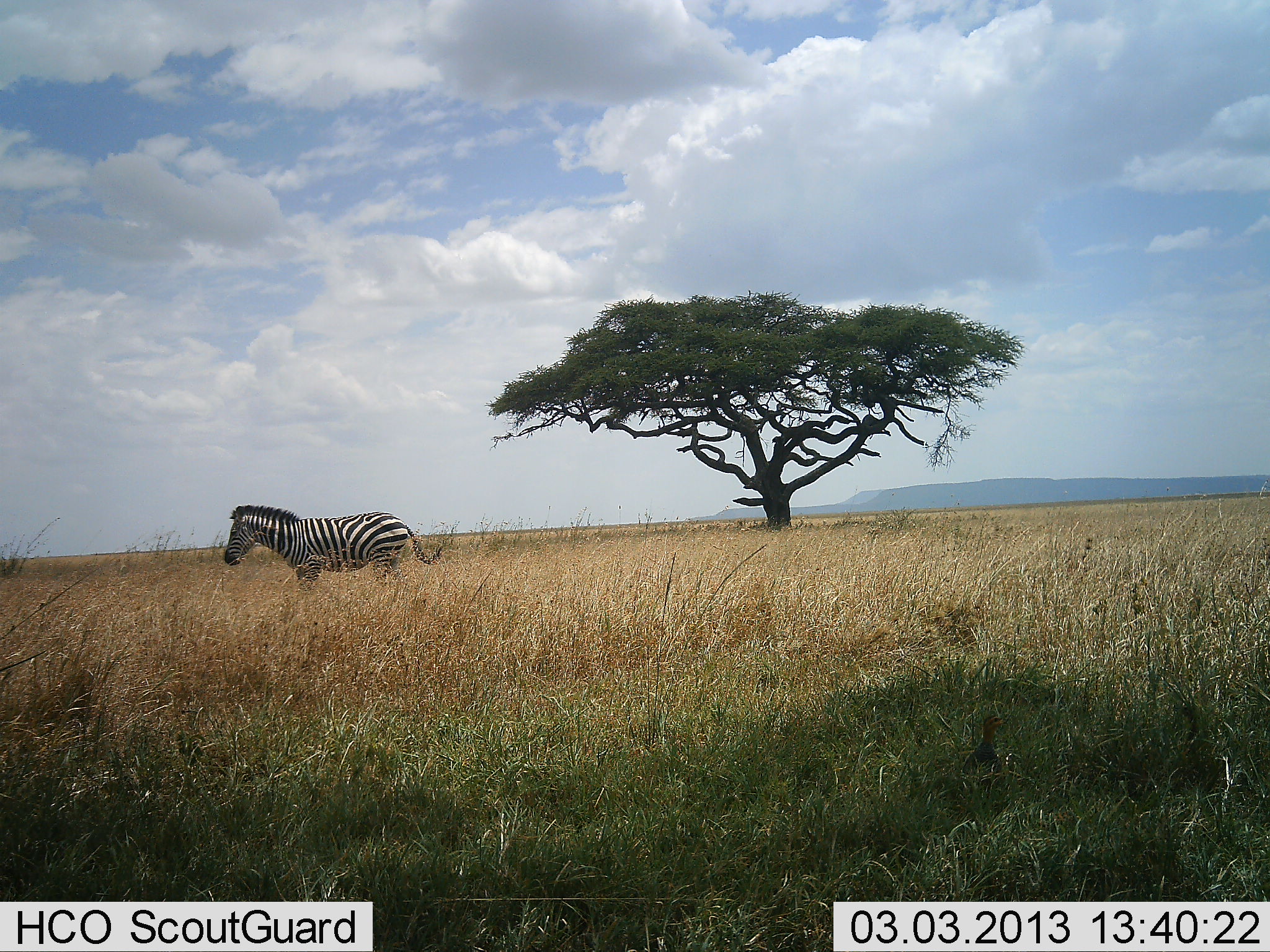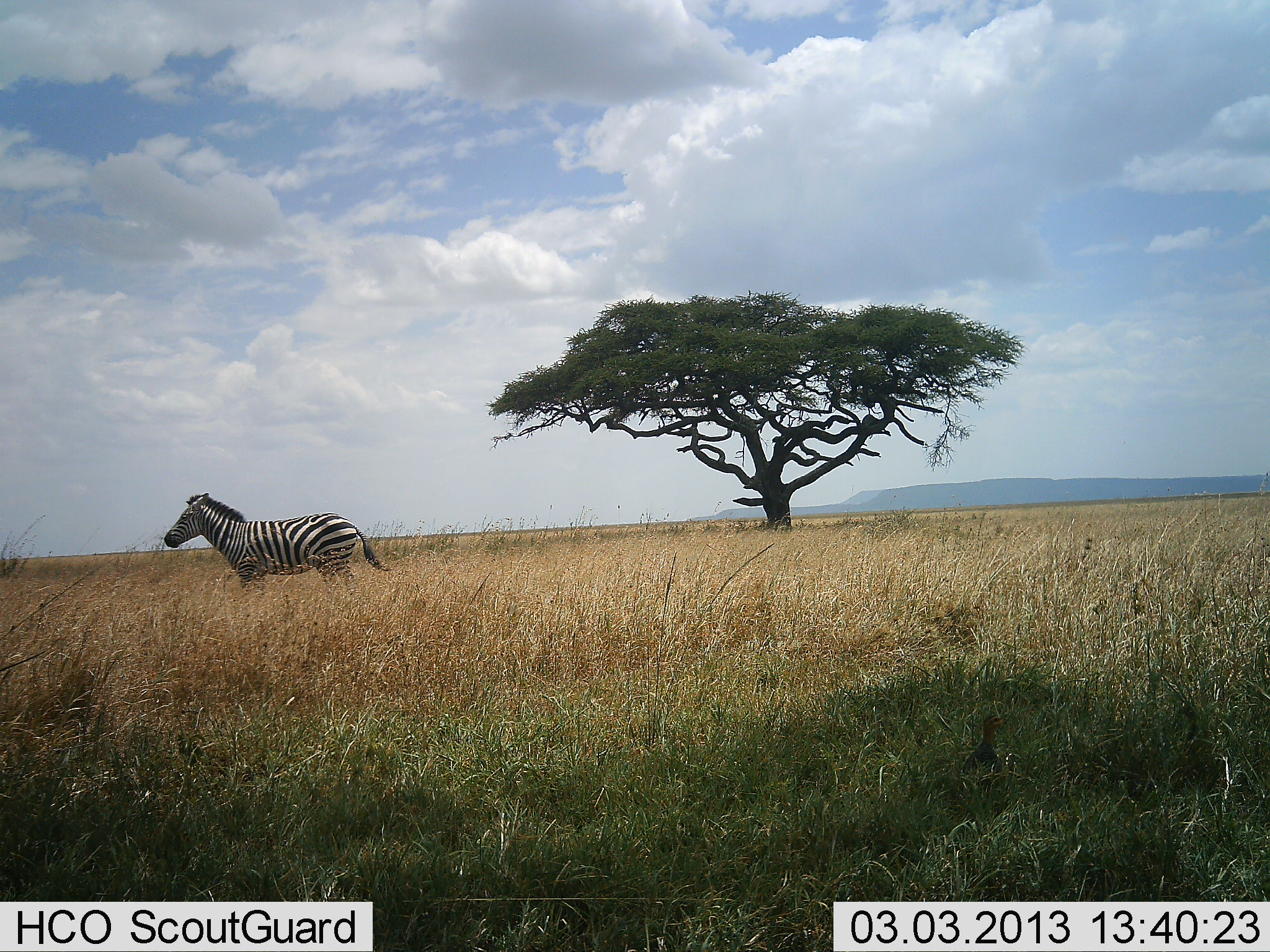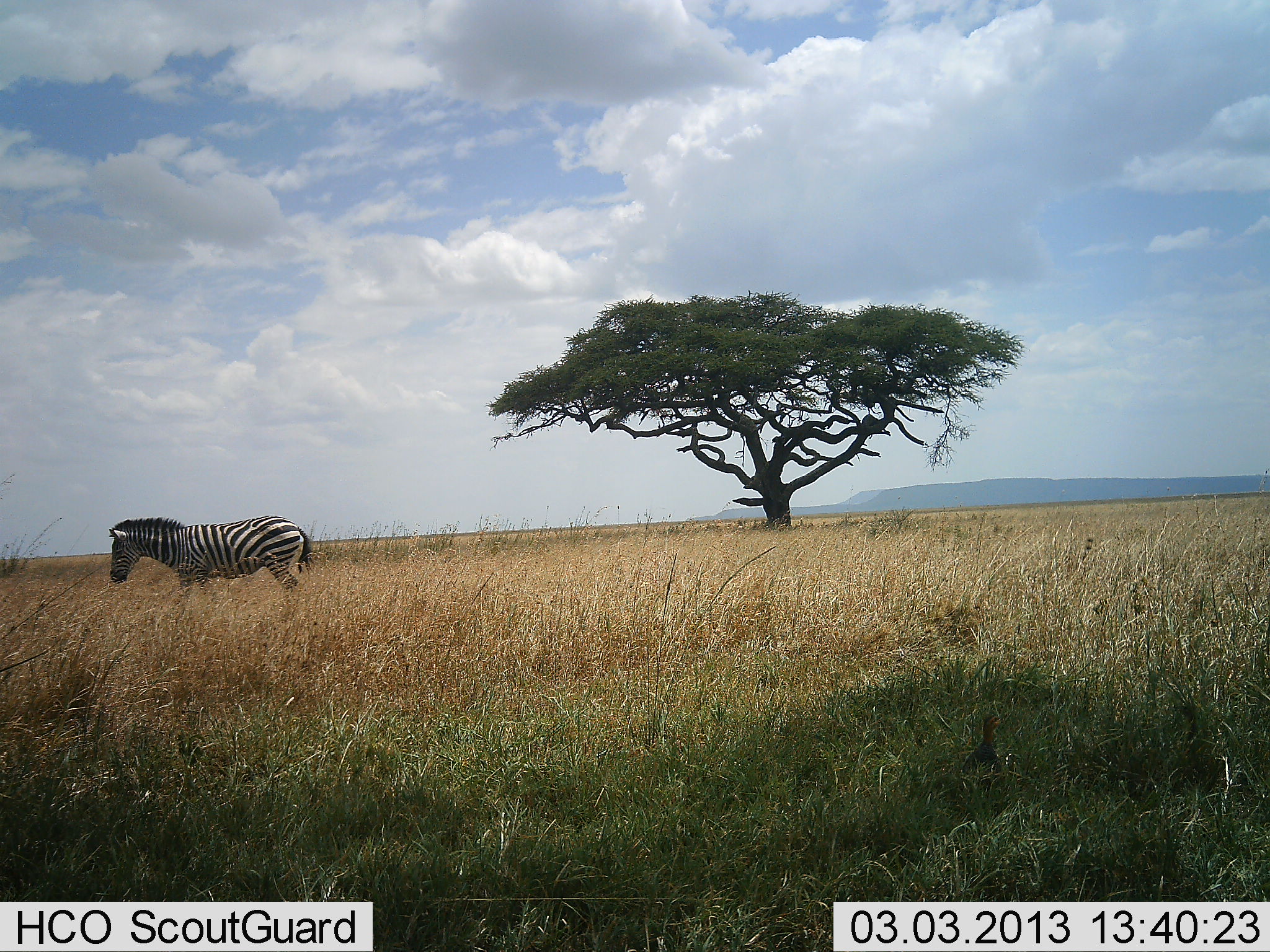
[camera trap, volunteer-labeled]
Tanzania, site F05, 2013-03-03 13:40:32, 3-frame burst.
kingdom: Animalia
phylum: Chordata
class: Mammalia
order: Perissodactyla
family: Equidae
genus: Equus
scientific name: Equus quagga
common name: plains zebra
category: zebra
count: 1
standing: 22%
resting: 0%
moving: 83%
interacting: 0%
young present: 0%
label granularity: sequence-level